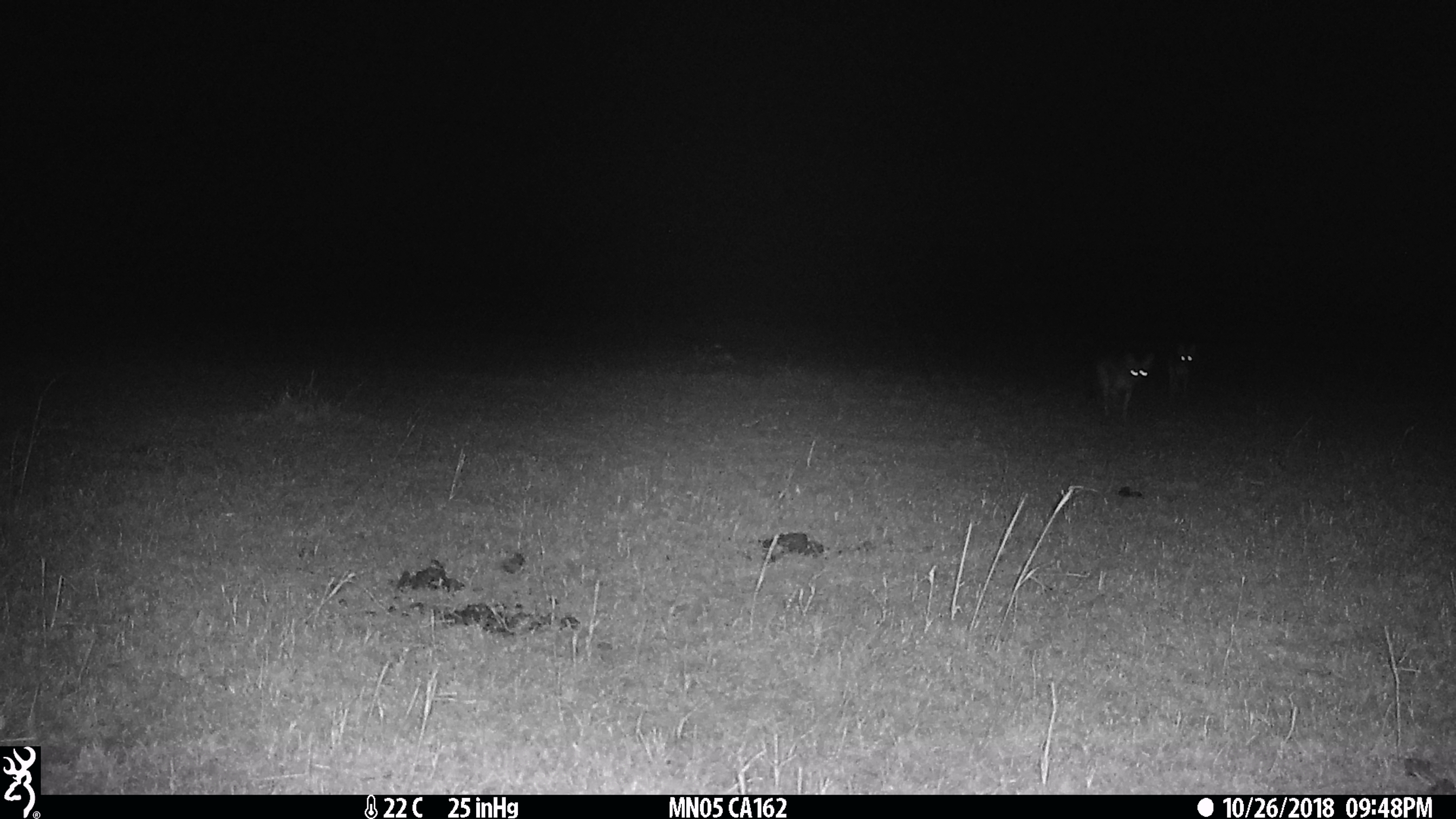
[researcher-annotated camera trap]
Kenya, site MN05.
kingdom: Animalia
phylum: Chordata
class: Mammalia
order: Carnivora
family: Canidae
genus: Lupulella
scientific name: Lupulella mesomelas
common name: black-backed jackal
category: jackal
Jackal (black-backed jackal) (Lupulella mesomelas).